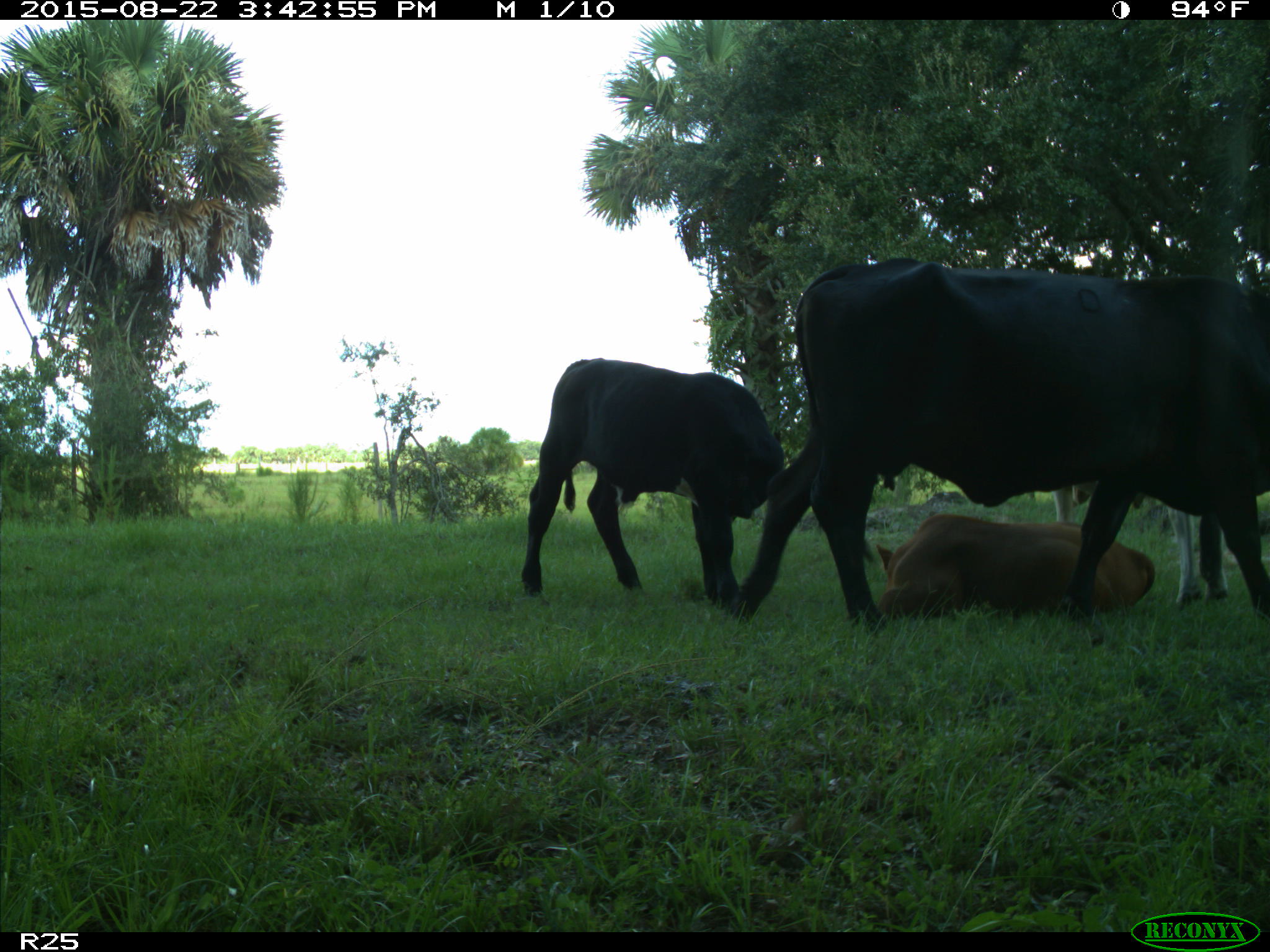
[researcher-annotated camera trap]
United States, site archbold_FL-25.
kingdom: Animalia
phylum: Chordata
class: Mammalia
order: Artiodactyla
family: Bovidae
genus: Bos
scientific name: Bos taurus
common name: domestic cow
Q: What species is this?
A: Bos taurus (domestic cow).